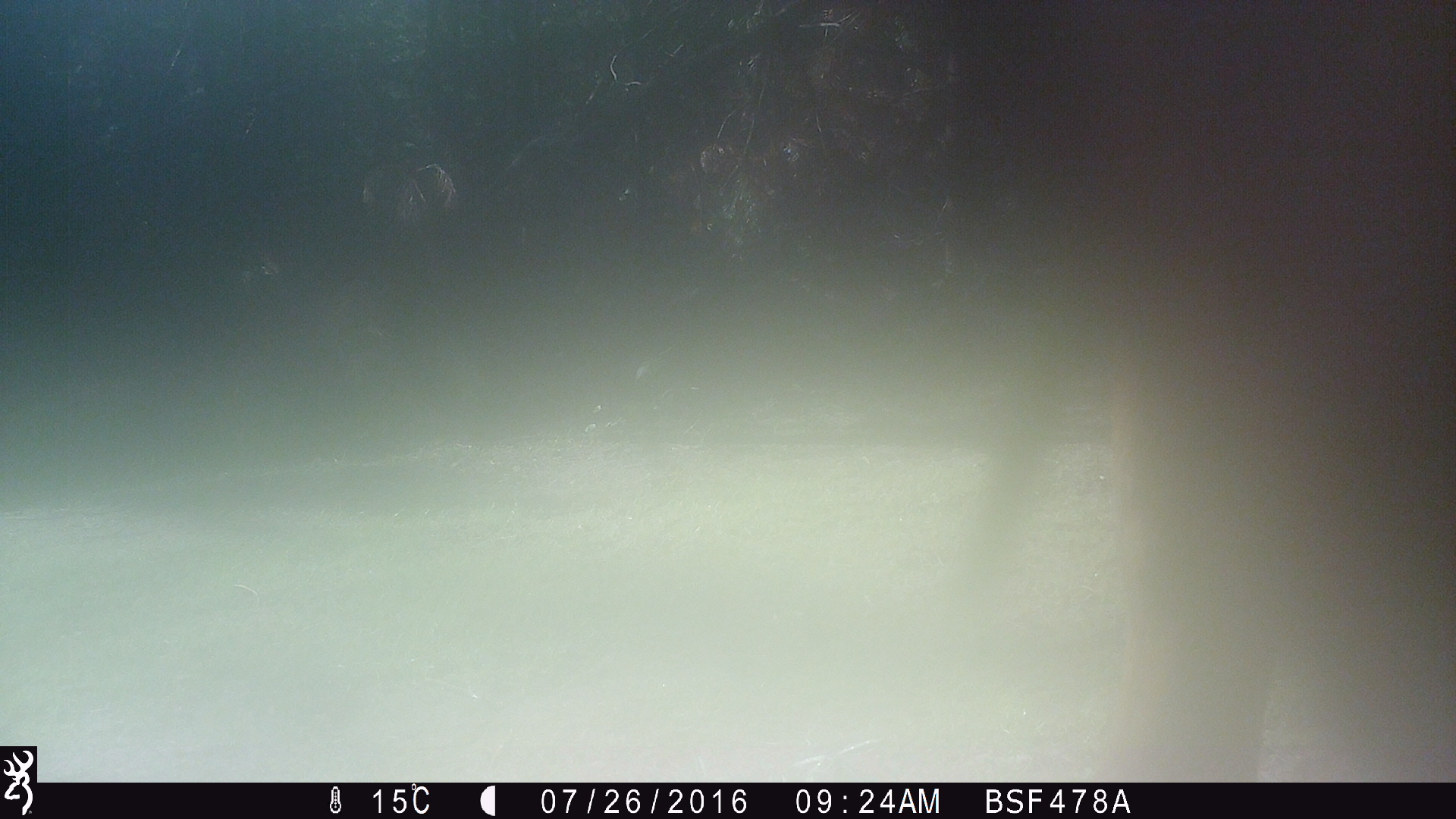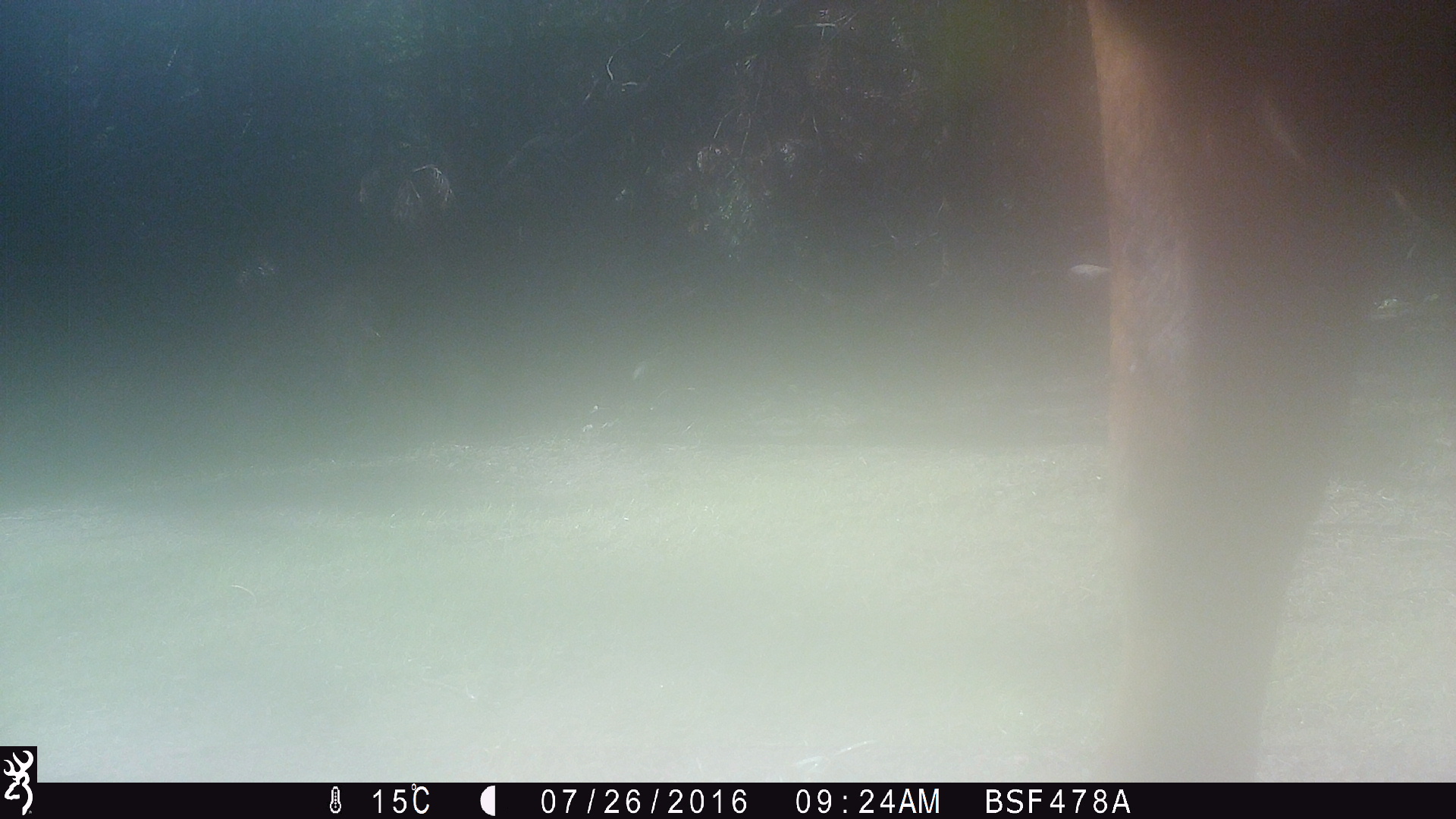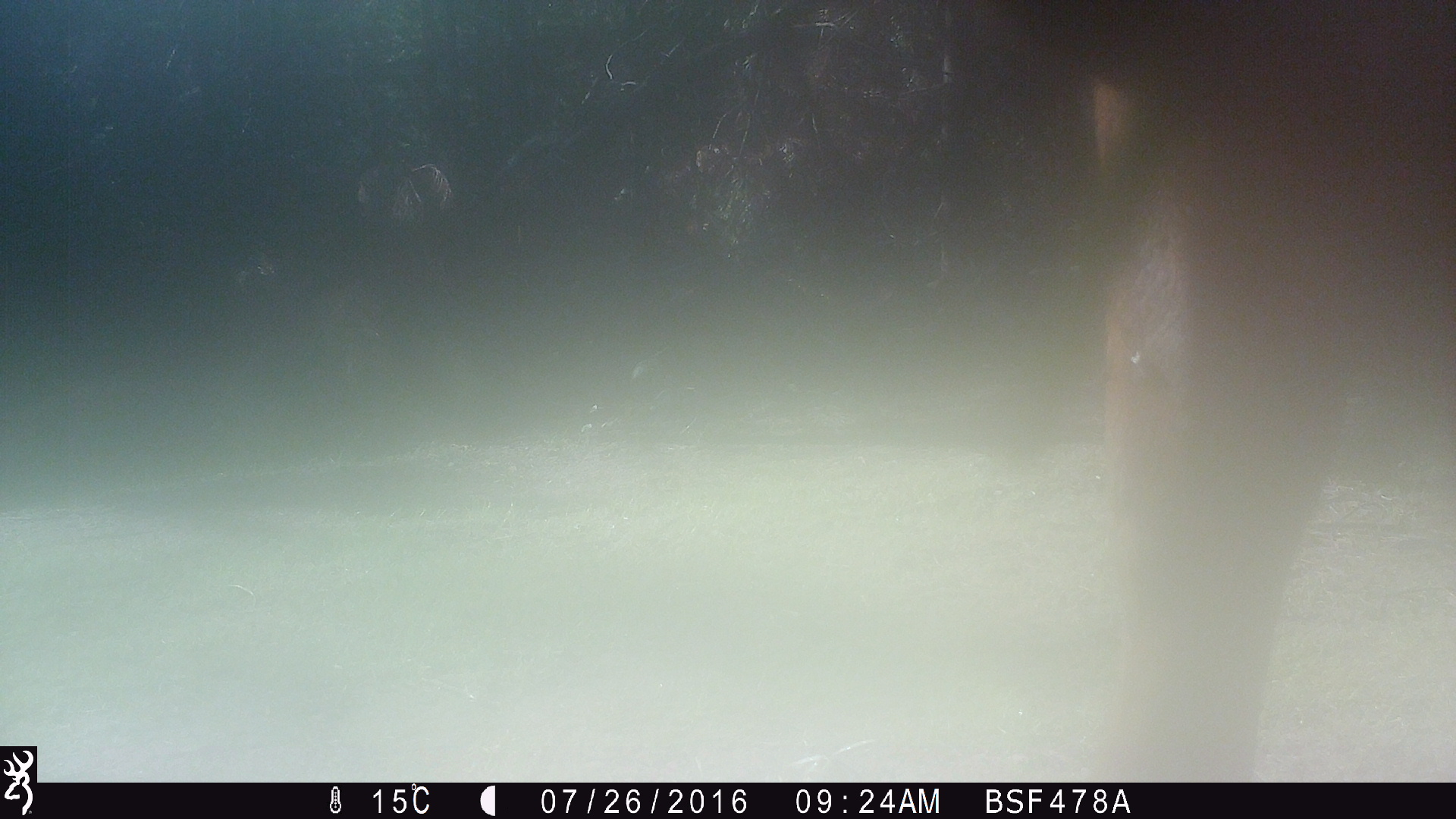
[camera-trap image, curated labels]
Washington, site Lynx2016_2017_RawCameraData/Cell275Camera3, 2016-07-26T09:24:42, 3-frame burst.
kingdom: Animalia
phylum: Chordata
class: Mammalia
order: Artiodactyla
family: Bovidae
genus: Bos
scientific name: Bos taurus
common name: domestic cattle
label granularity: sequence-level